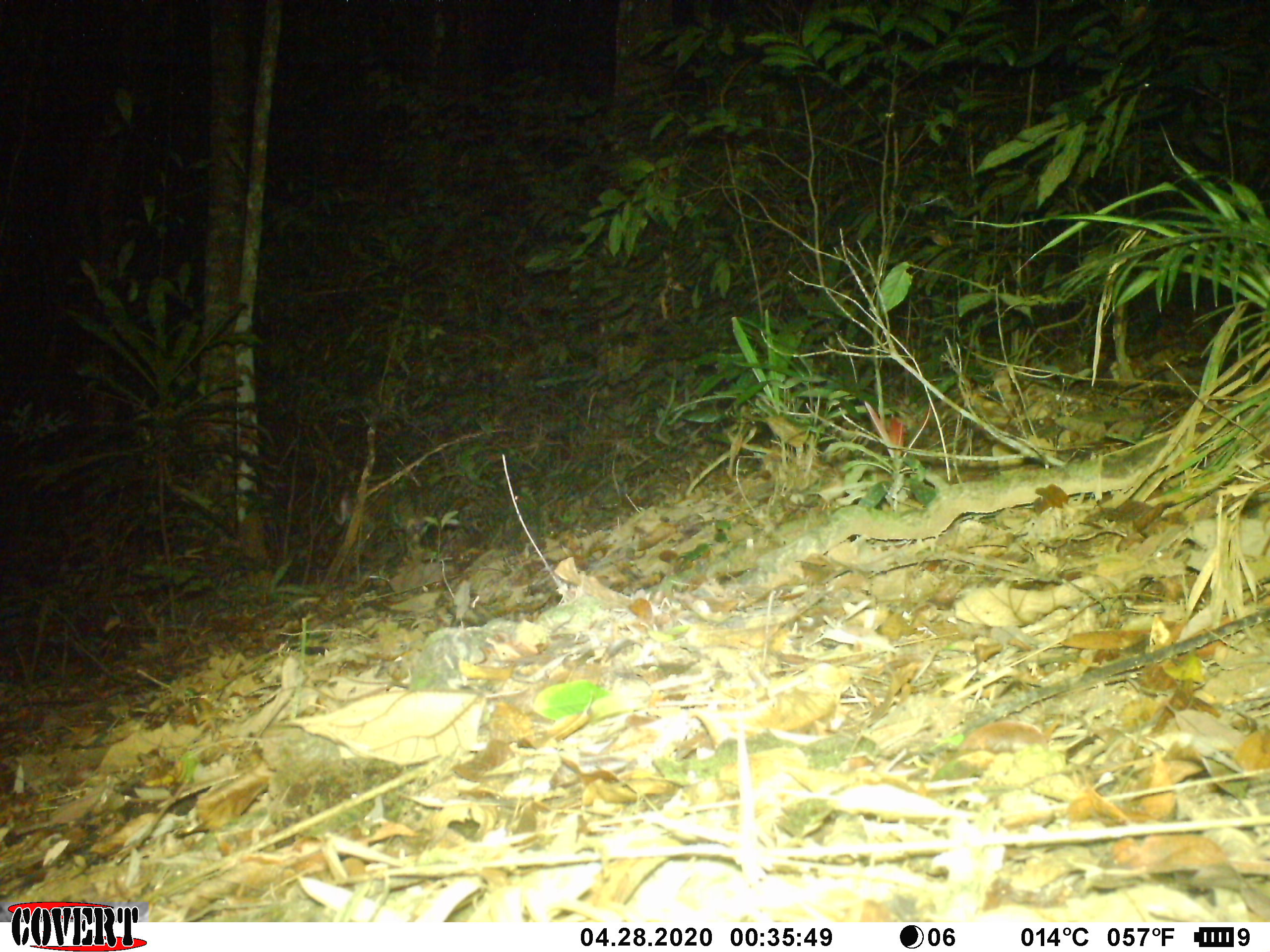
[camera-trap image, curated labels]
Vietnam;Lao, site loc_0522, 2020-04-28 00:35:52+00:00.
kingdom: Animalia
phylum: Chordata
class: Mammalia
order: Artiodactyla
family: Cervidae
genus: Muntiacus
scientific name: Muntiacus vuquangensis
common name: large-antlered muntjac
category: large antlered muntjac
Large antlered muntjac (large-antlered muntjac) (Muntiacus vuquangensis). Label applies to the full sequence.